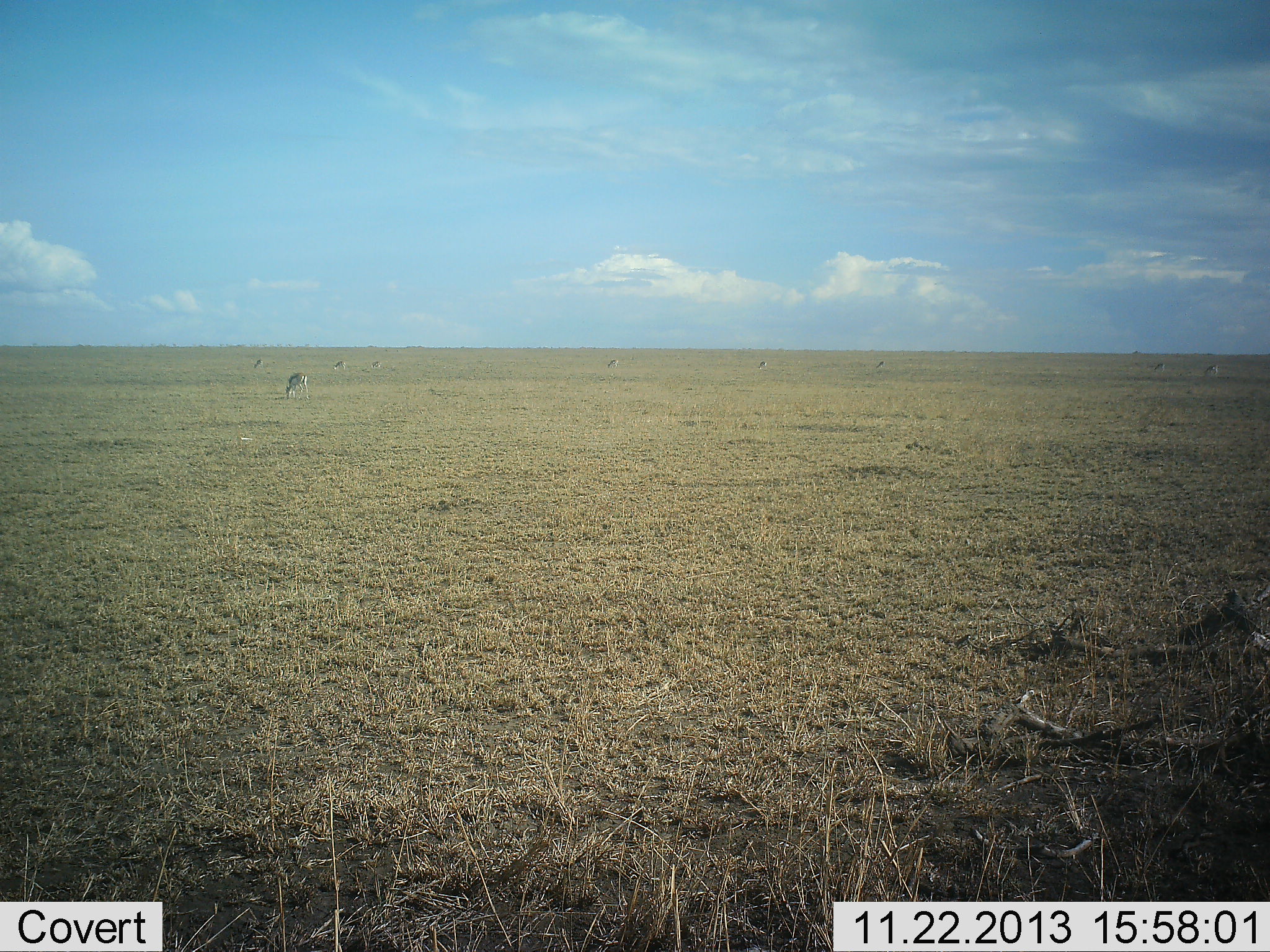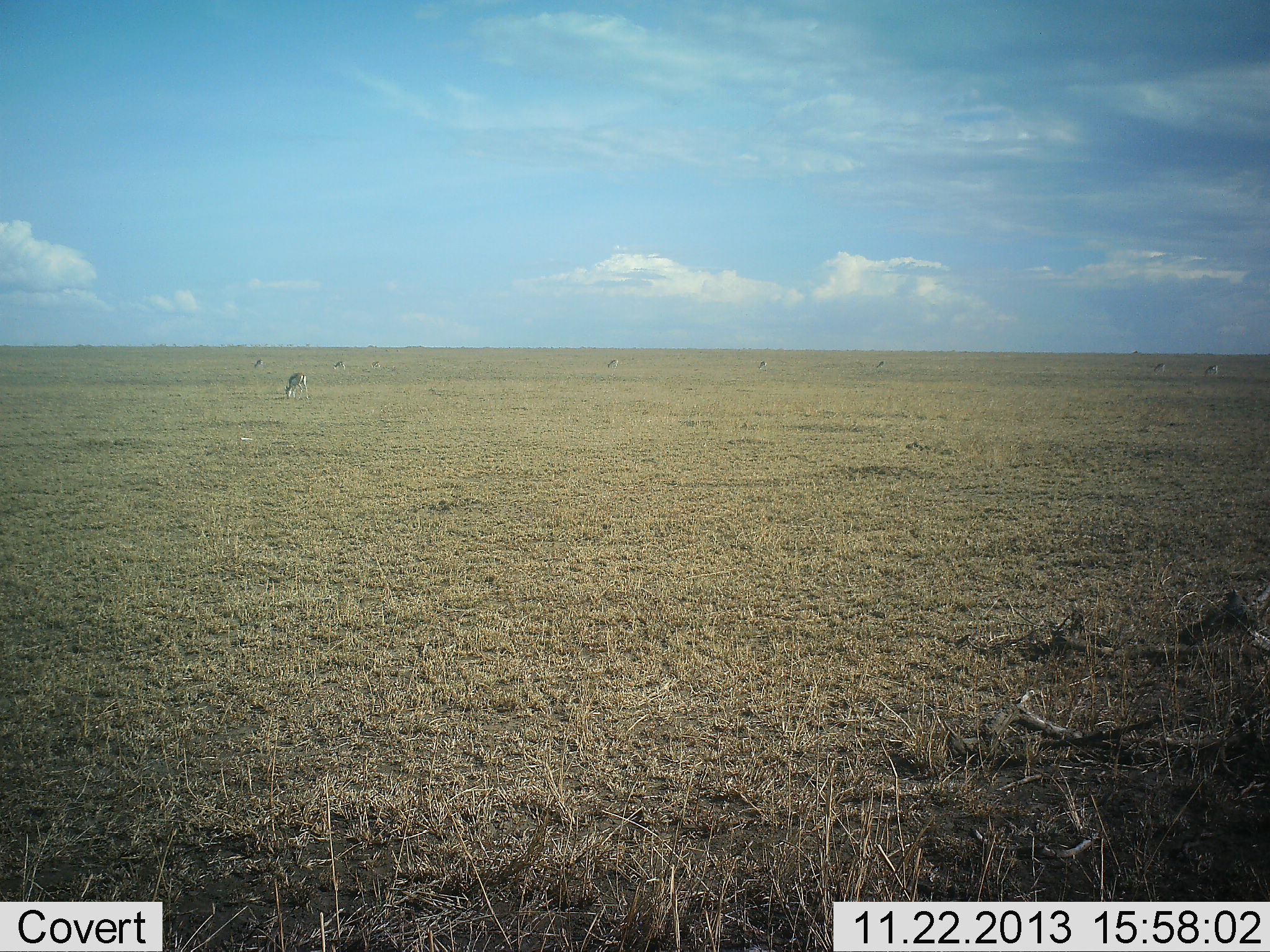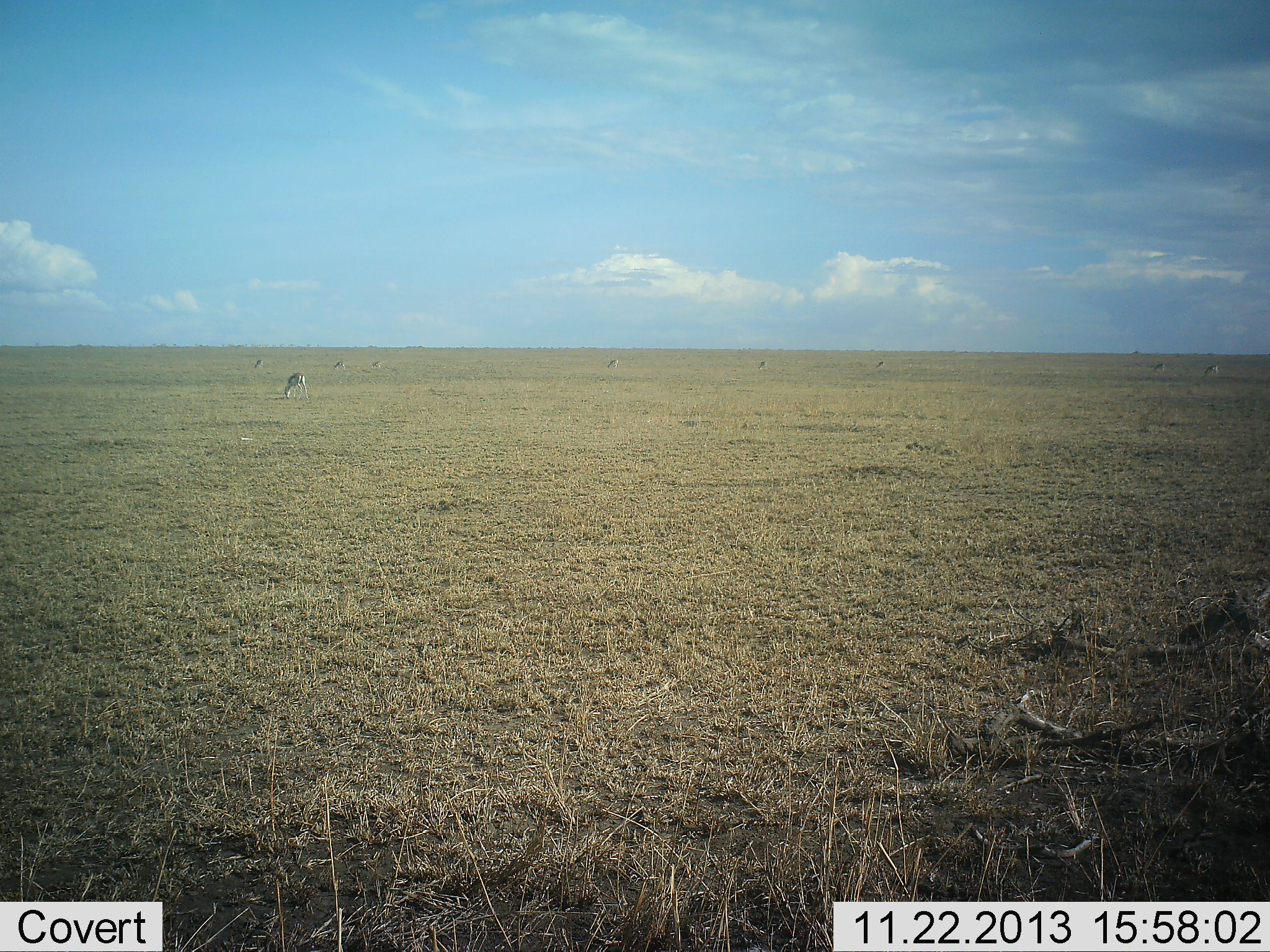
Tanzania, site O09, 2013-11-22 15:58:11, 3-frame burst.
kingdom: Animalia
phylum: Chordata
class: Mammalia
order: Artiodactyla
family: Bovidae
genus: Eudorcas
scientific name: Eudorcas thomsonii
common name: thomson's gazelle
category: gazellethomsons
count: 9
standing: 50%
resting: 0%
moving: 10%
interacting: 0%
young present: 0%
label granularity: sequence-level